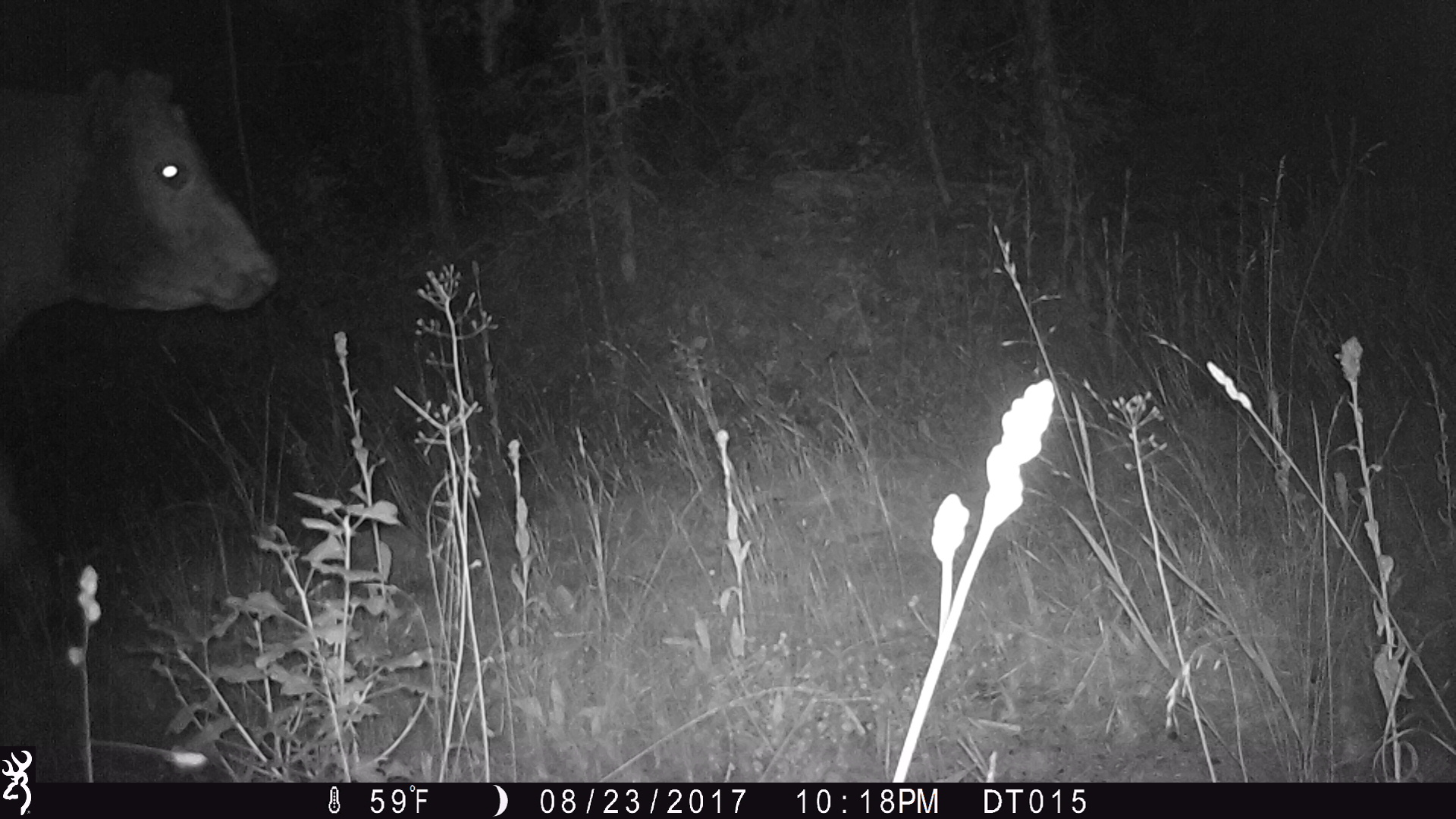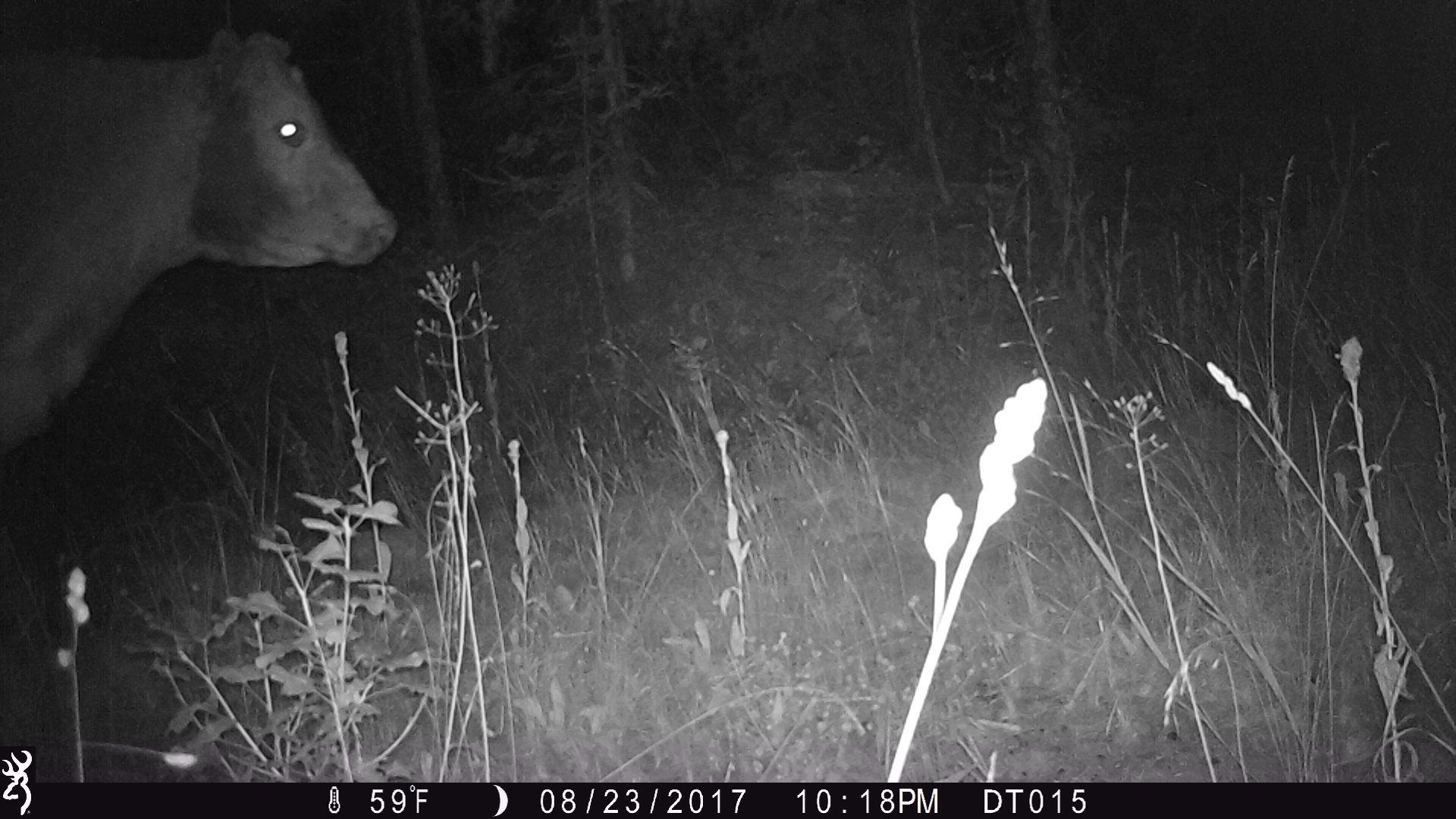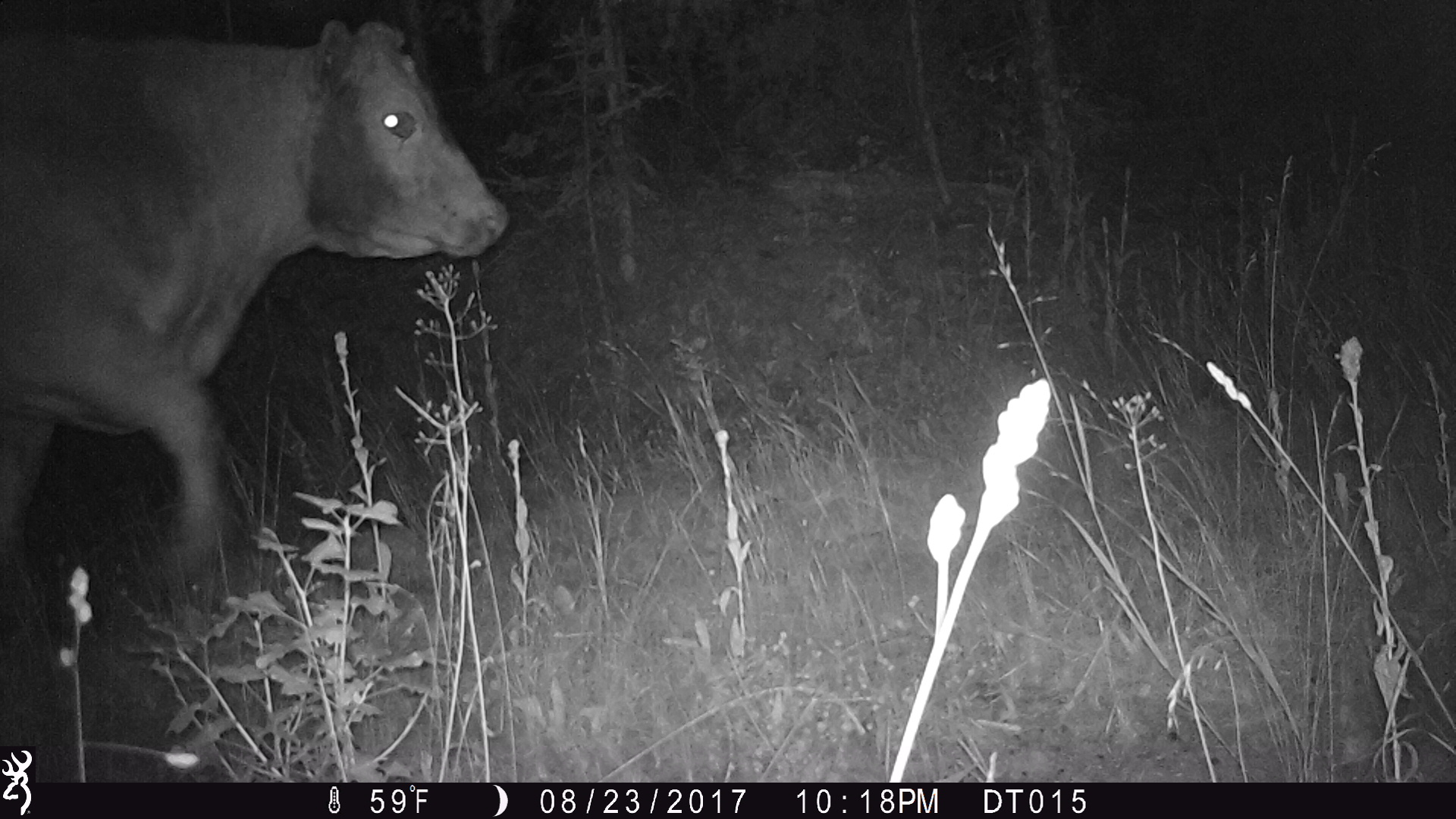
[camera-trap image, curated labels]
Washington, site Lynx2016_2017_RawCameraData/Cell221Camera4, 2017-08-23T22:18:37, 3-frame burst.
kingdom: Animalia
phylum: Chordata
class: Mammalia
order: Artiodactyla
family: Bovidae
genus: Bos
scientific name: Bos taurus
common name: domestic cattle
Domestic cattle (Bos taurus). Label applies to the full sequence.